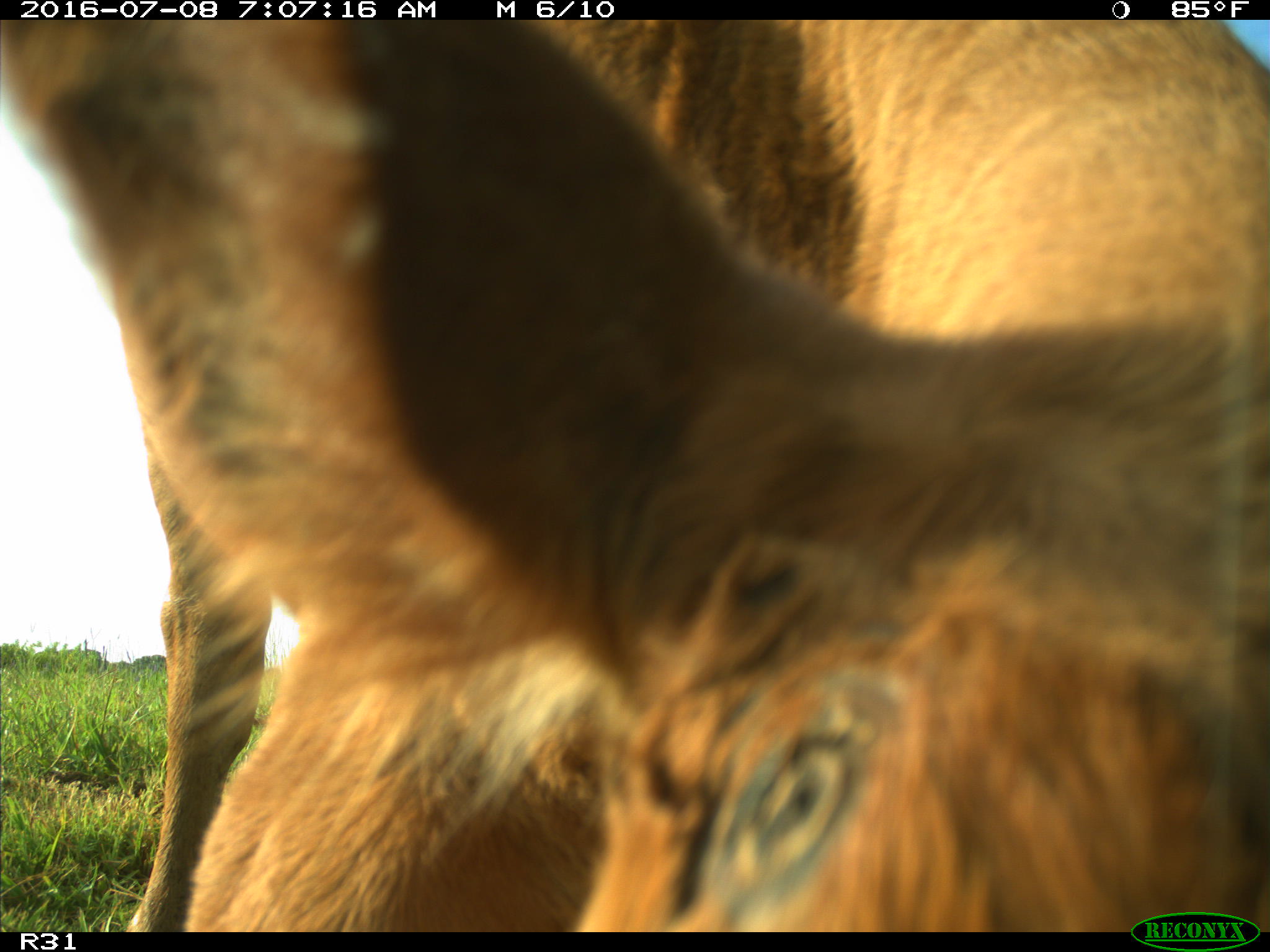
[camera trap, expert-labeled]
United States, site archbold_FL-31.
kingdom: Animalia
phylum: Chordata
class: Mammalia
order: Artiodactyla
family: Bovidae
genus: Bos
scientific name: Bos taurus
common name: domestic cow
Bos taurus (domestic cow).